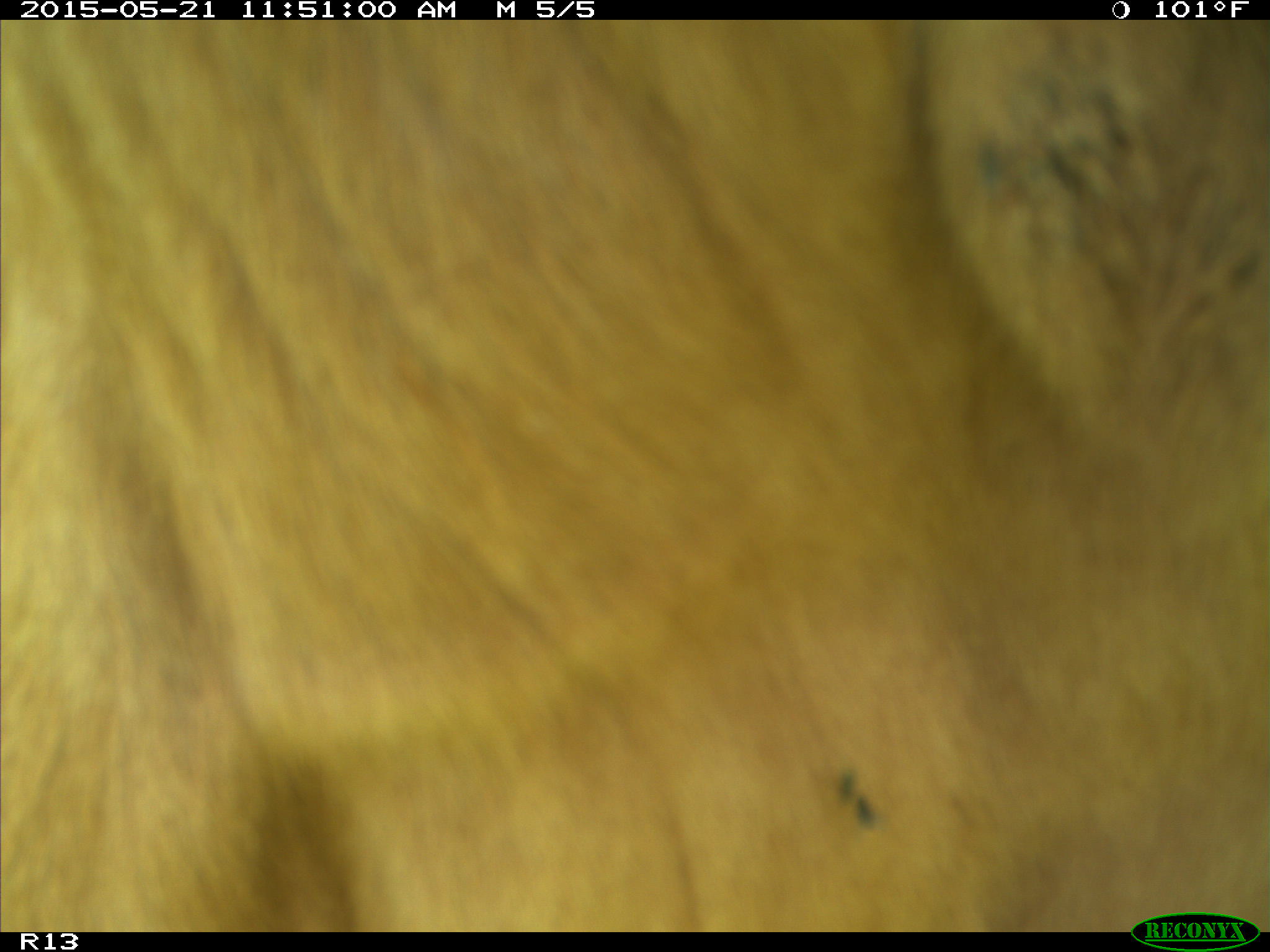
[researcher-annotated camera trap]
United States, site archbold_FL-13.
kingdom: Animalia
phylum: Chordata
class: Mammalia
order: Artiodactyla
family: Bovidae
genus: Bos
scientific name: Bos taurus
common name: domestic cow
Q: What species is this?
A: Bos taurus (domestic cow).